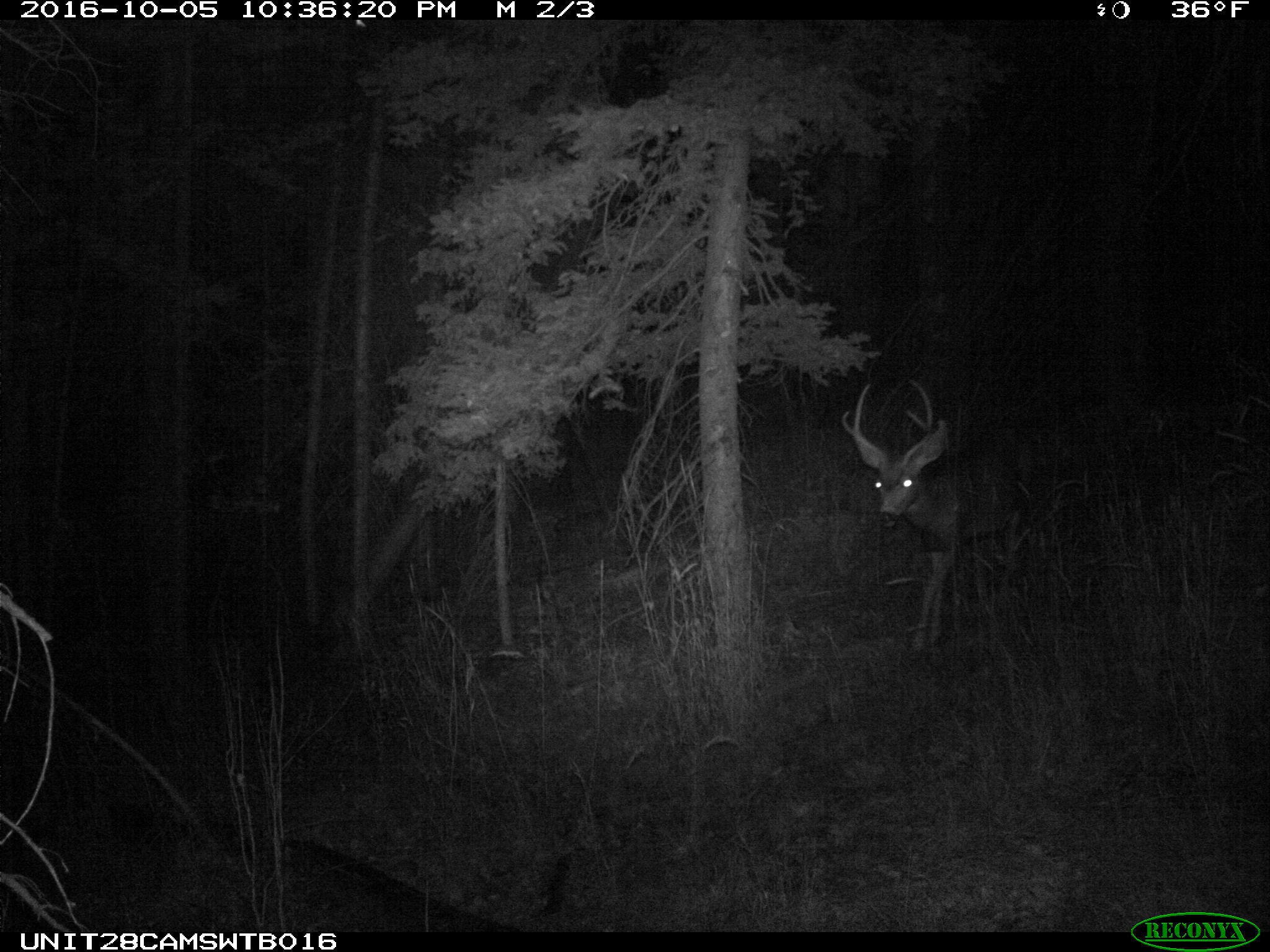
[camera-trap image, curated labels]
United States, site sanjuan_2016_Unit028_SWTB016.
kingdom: Animalia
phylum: Chordata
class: Mammalia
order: Artiodactyla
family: Cervidae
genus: Odocoileus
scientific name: Odocoileus hemionus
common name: mule deer